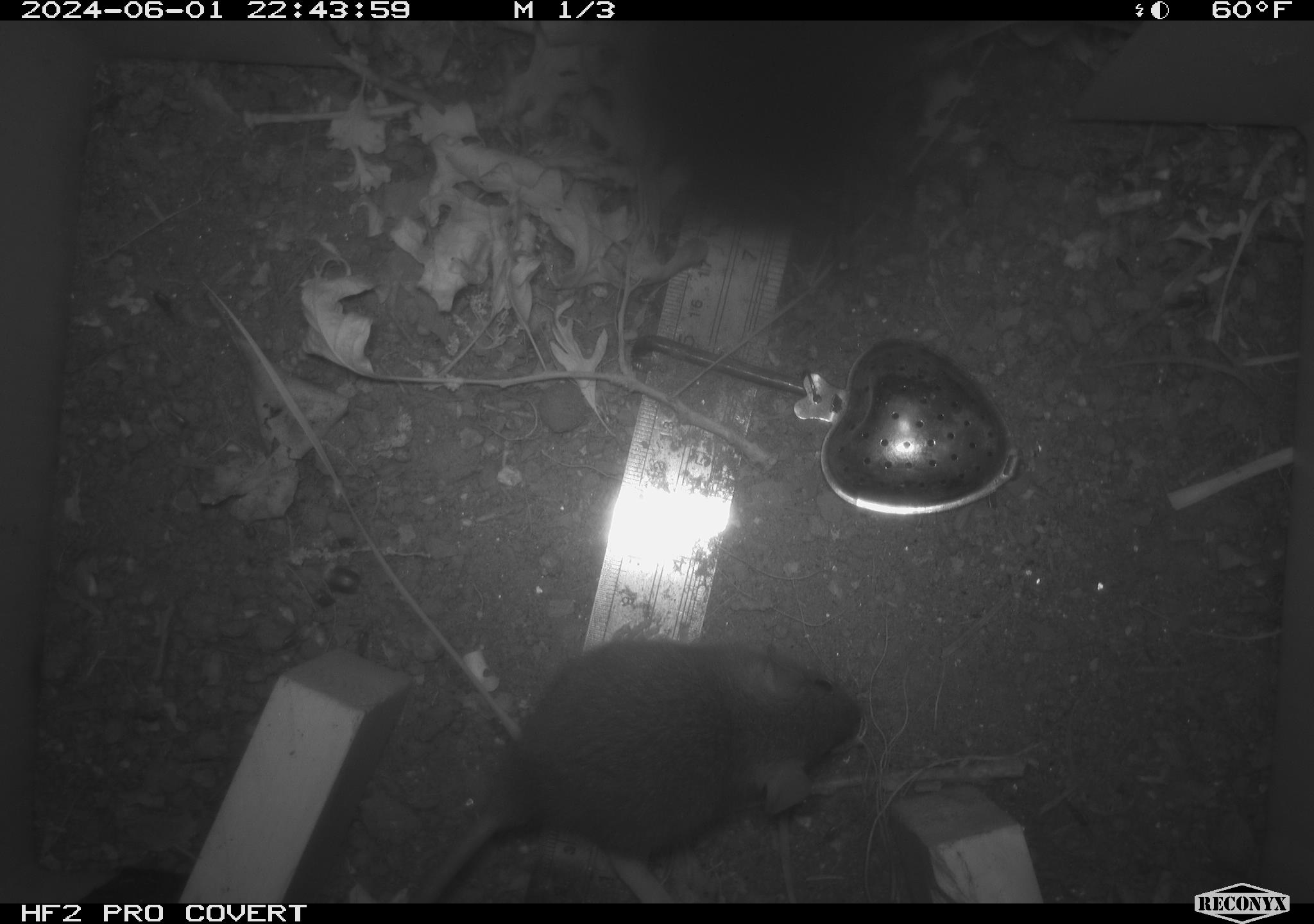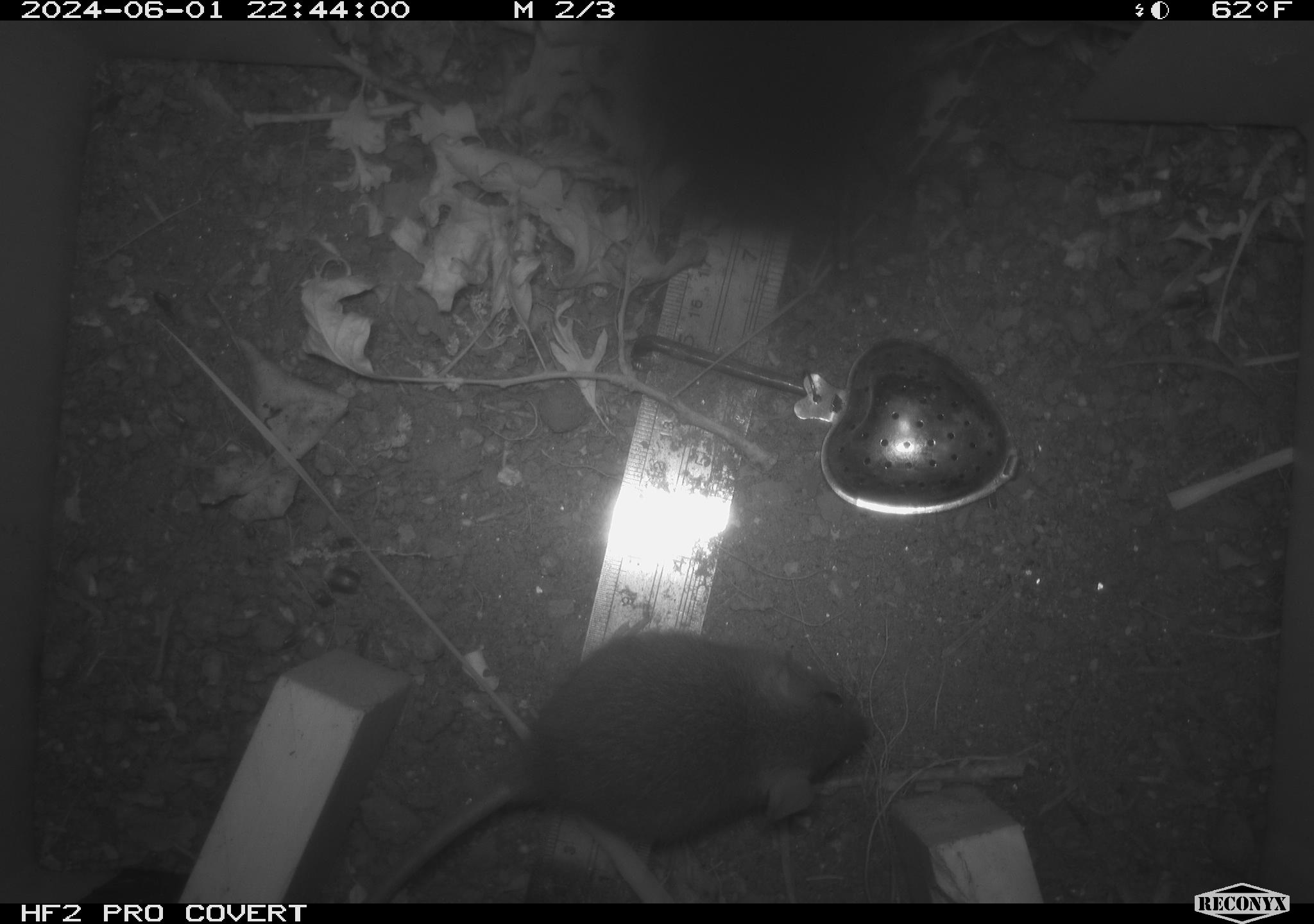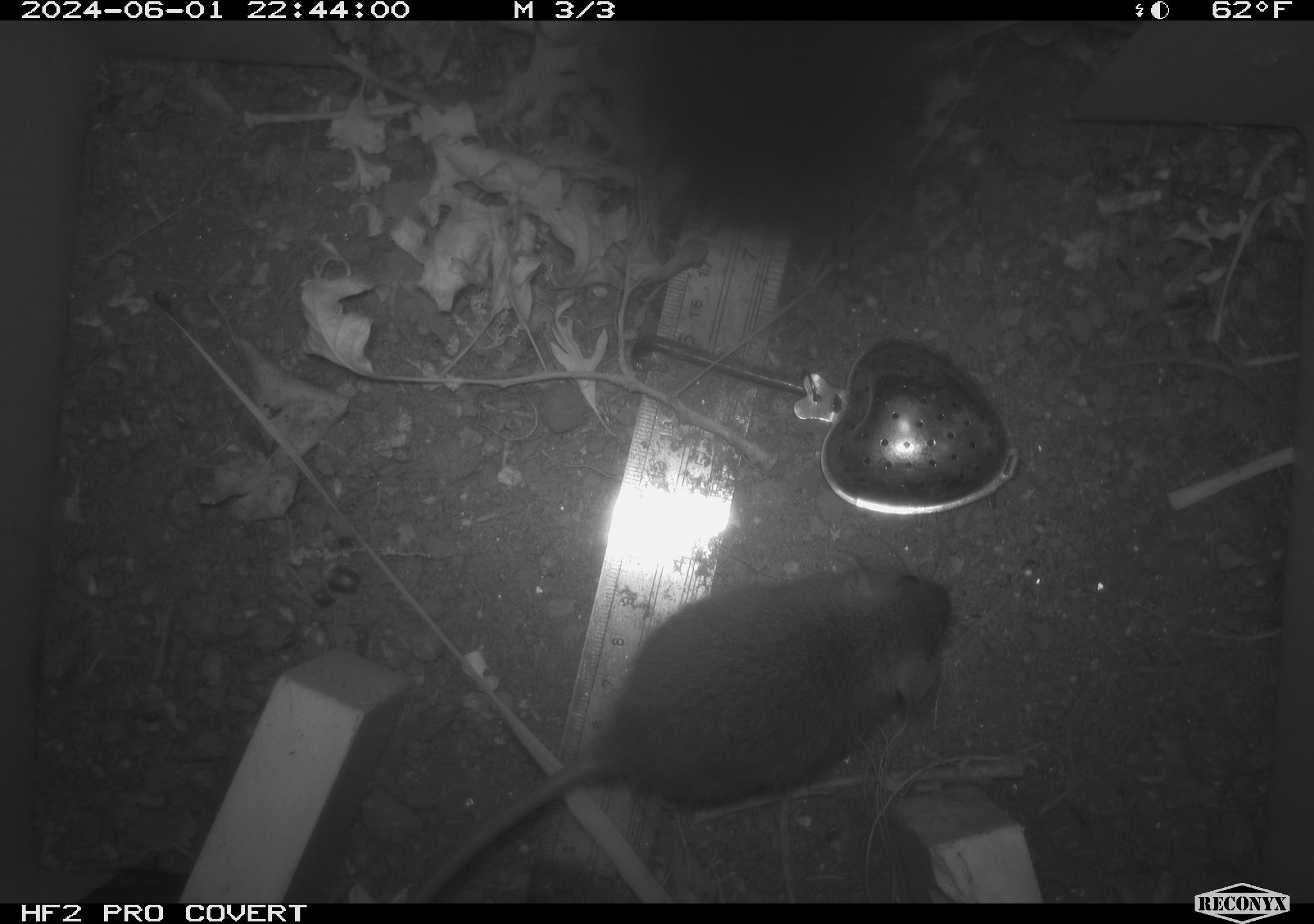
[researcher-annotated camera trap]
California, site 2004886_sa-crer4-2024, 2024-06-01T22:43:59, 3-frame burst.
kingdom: Animalia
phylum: Chordata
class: Mammalia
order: Rodentia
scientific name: Rodentia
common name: mouse species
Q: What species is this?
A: Mouse species (Rodentia).